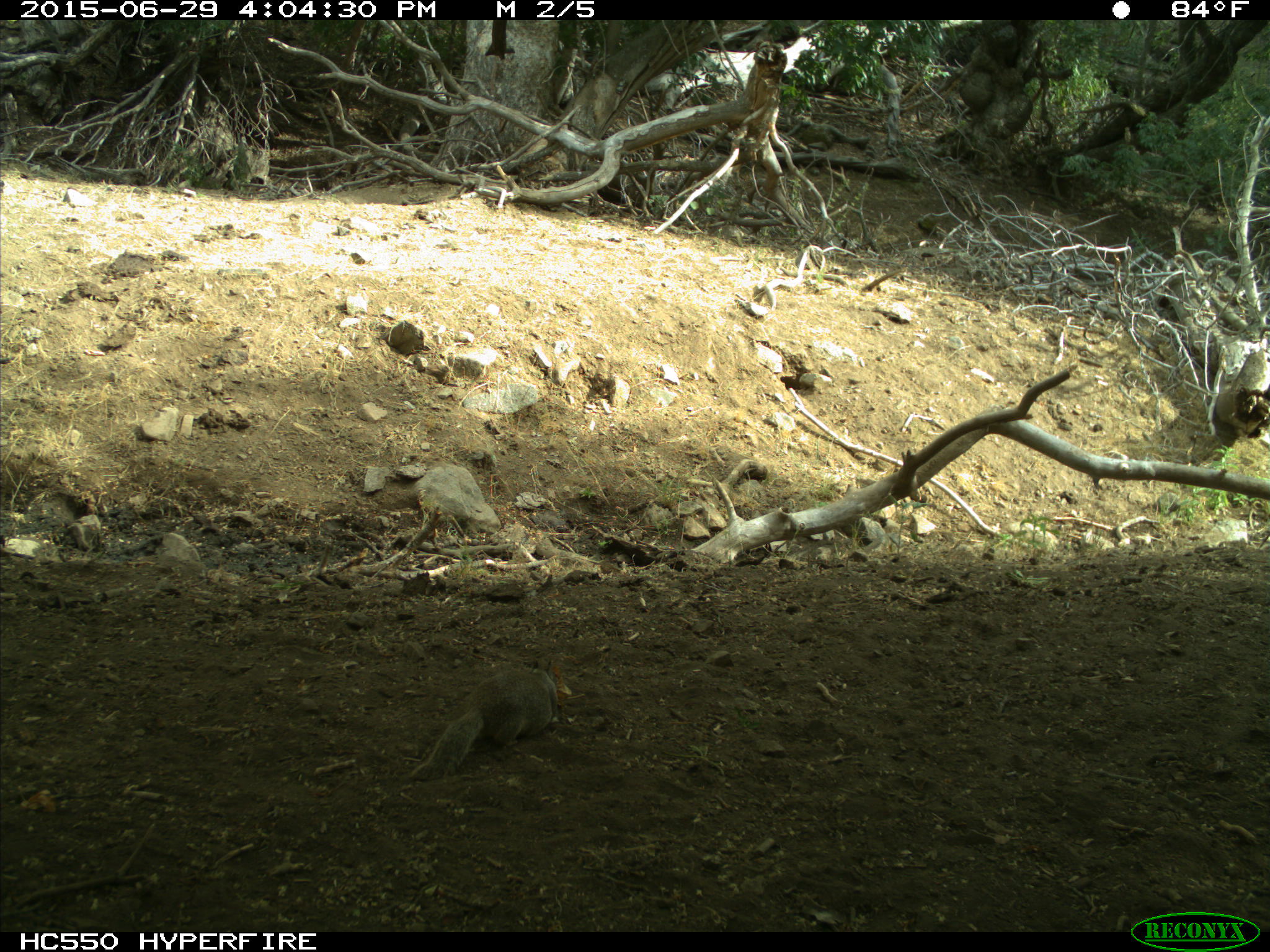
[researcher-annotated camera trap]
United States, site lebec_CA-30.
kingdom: Animalia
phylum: Chordata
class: Mammalia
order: Rodentia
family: Sciuridae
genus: Otospermophilus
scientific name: Otospermophilus beecheyi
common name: california ground squirrel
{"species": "Otospermophilus beecheyi (california ground squirrel)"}